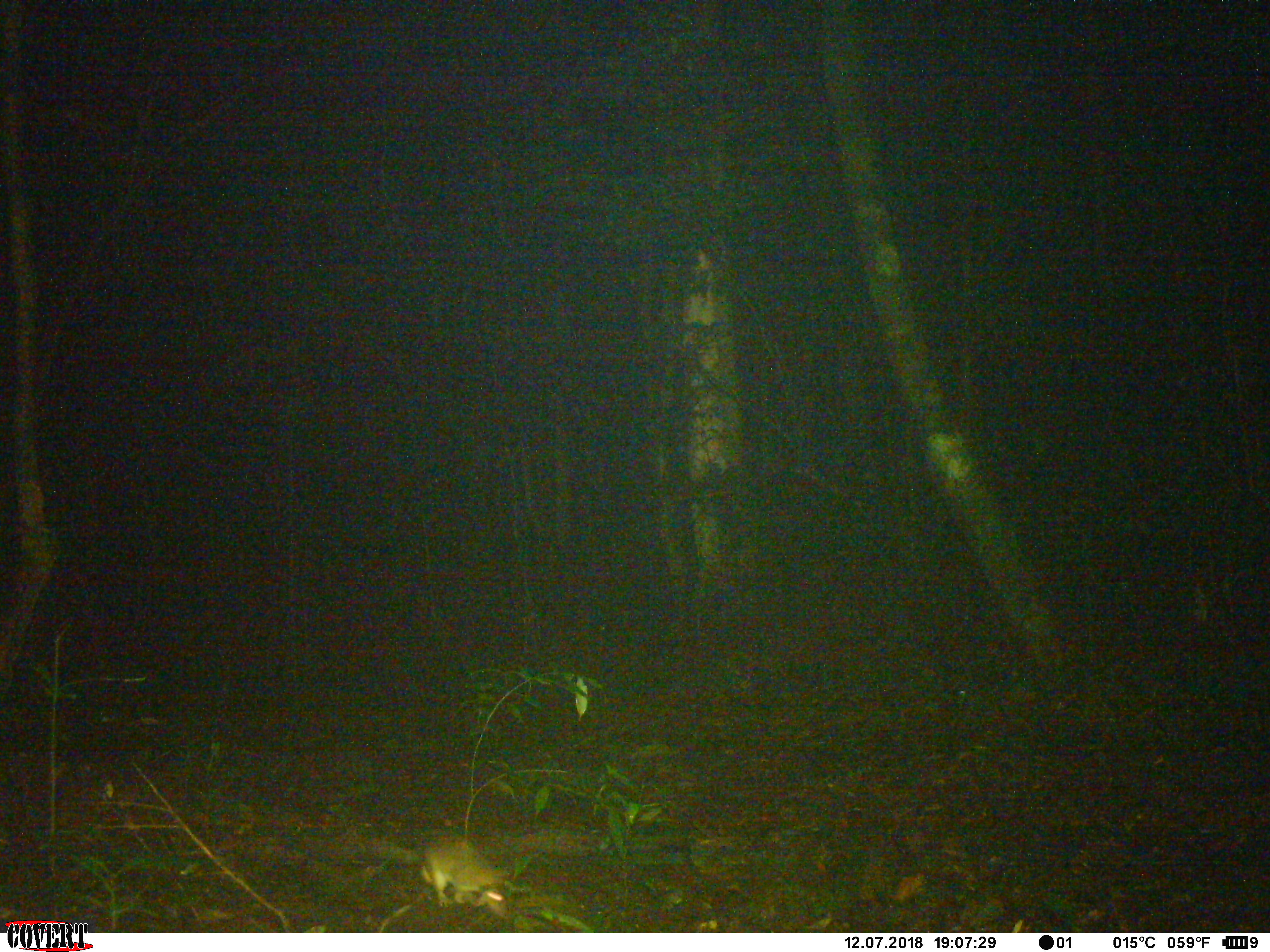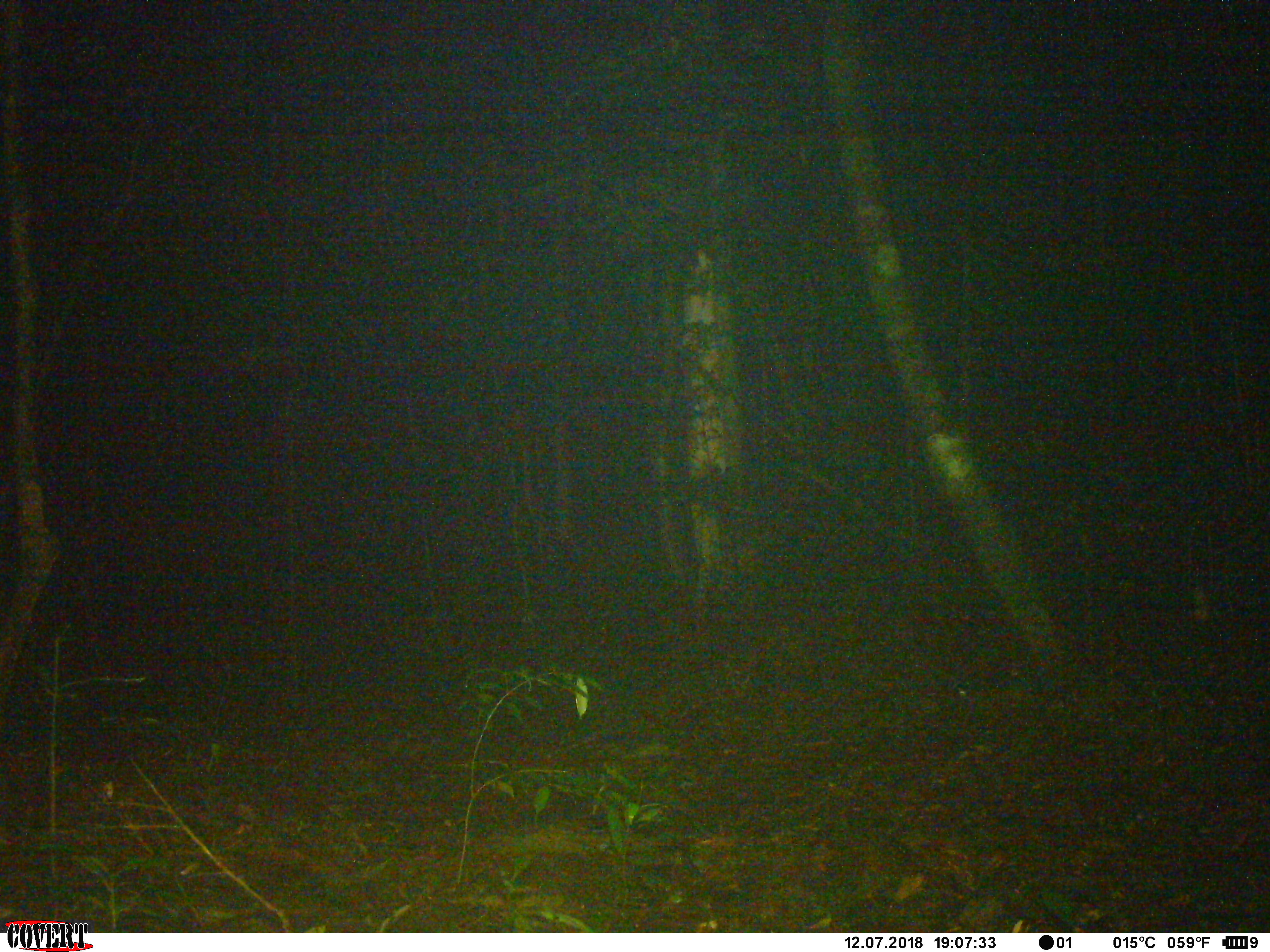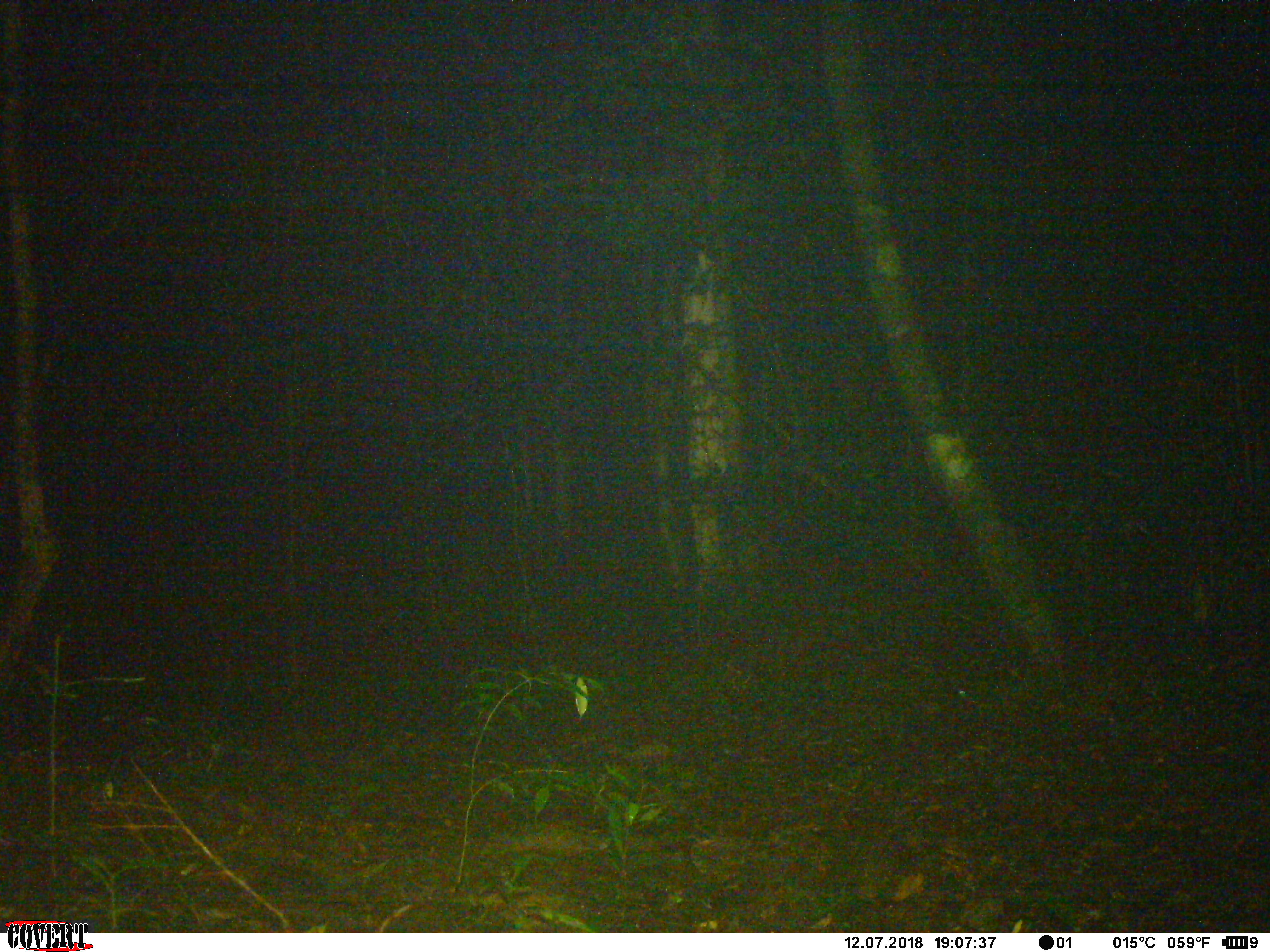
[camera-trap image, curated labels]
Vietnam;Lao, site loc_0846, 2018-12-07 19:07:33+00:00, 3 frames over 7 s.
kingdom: Animalia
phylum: Chordata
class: Mammalia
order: Rodentia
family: Muridae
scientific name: Muridae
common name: old-world mice and rats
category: unidentified murid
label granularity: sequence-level